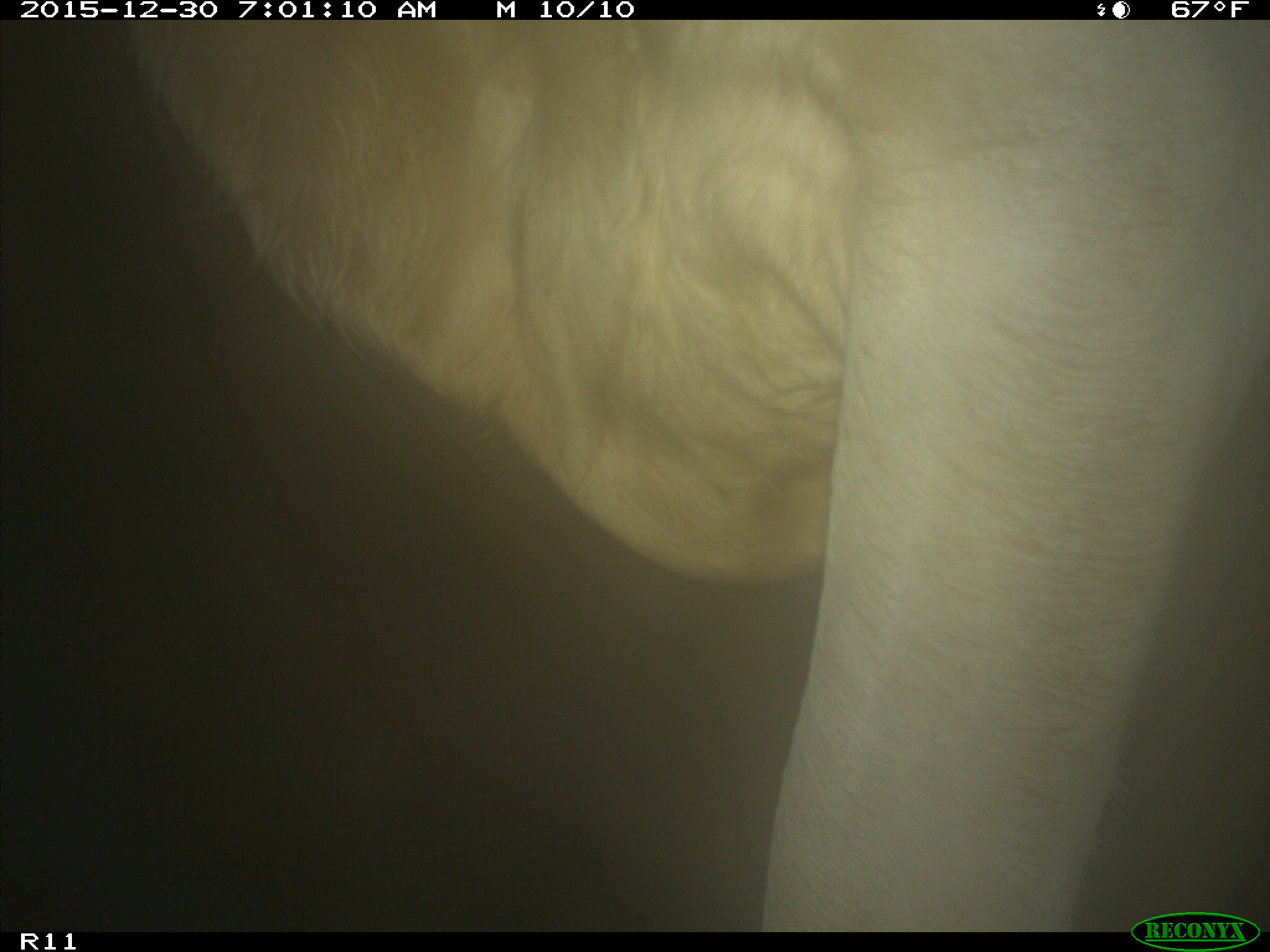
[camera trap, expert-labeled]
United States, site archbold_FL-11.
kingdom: Animalia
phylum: Chordata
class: Mammalia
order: Artiodactyla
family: Bovidae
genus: Bos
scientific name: Bos taurus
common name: domestic cow